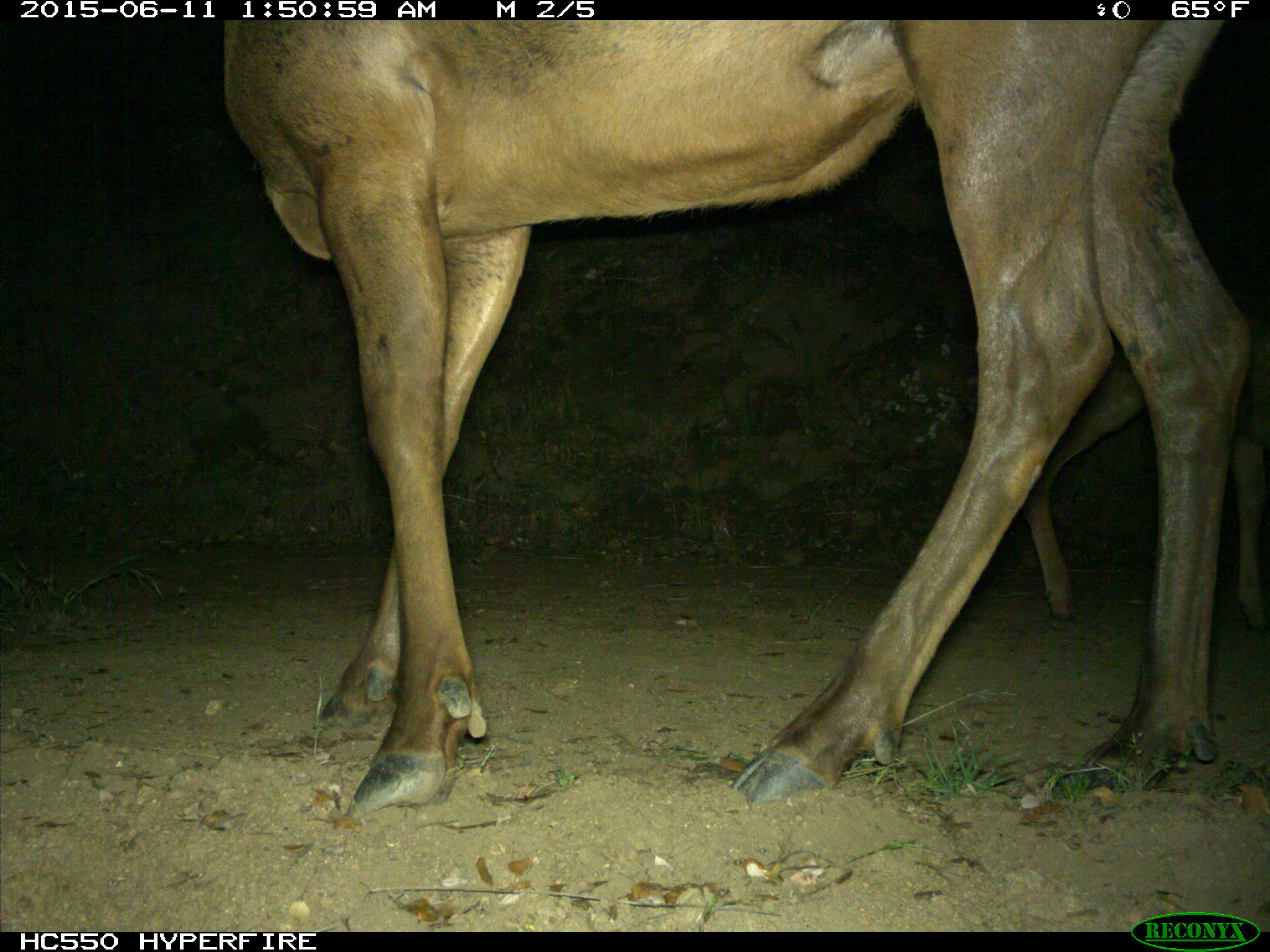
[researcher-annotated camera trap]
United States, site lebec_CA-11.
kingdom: Animalia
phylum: Chordata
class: Mammalia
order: Artiodactyla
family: Cervidae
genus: Cervus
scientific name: Cervus canadensis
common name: elk